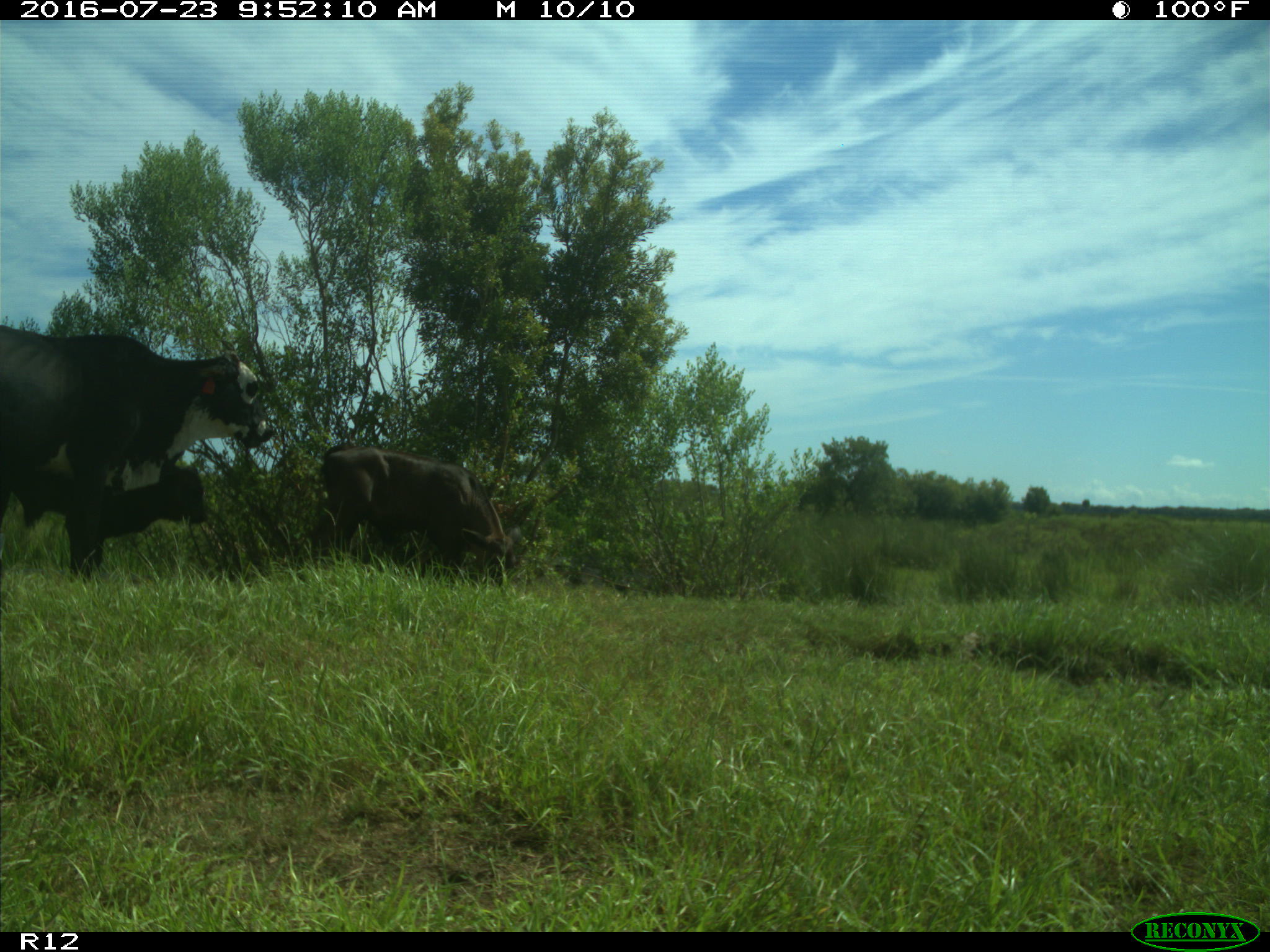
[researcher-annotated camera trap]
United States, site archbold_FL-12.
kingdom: Animalia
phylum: Chordata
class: Mammalia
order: Artiodactyla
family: Bovidae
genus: Bos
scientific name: Bos taurus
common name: domestic cow